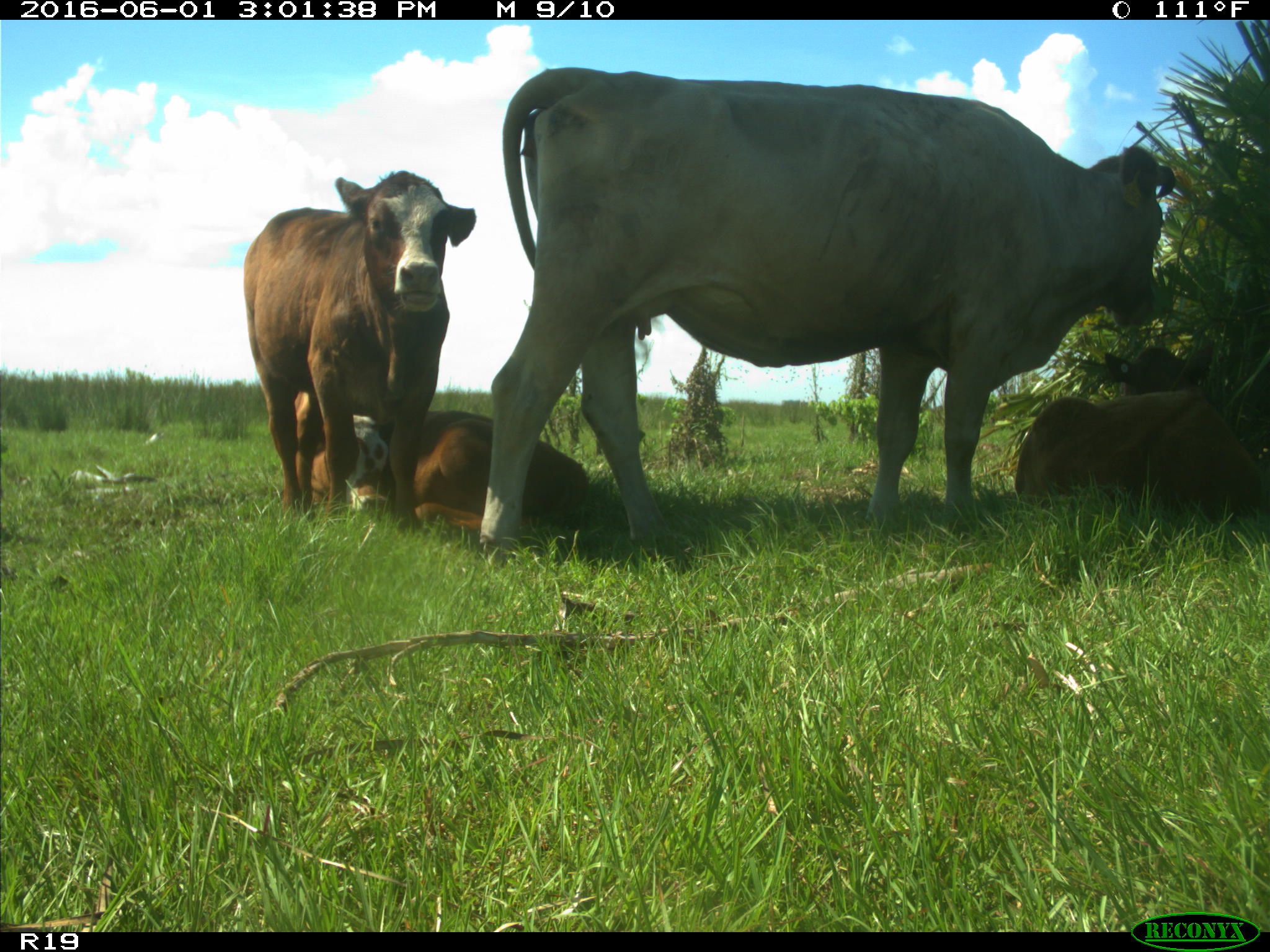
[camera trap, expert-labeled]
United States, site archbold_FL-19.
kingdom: Animalia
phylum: Chordata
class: Mammalia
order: Artiodactyla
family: Bovidae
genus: Bos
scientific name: Bos taurus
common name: domestic cow